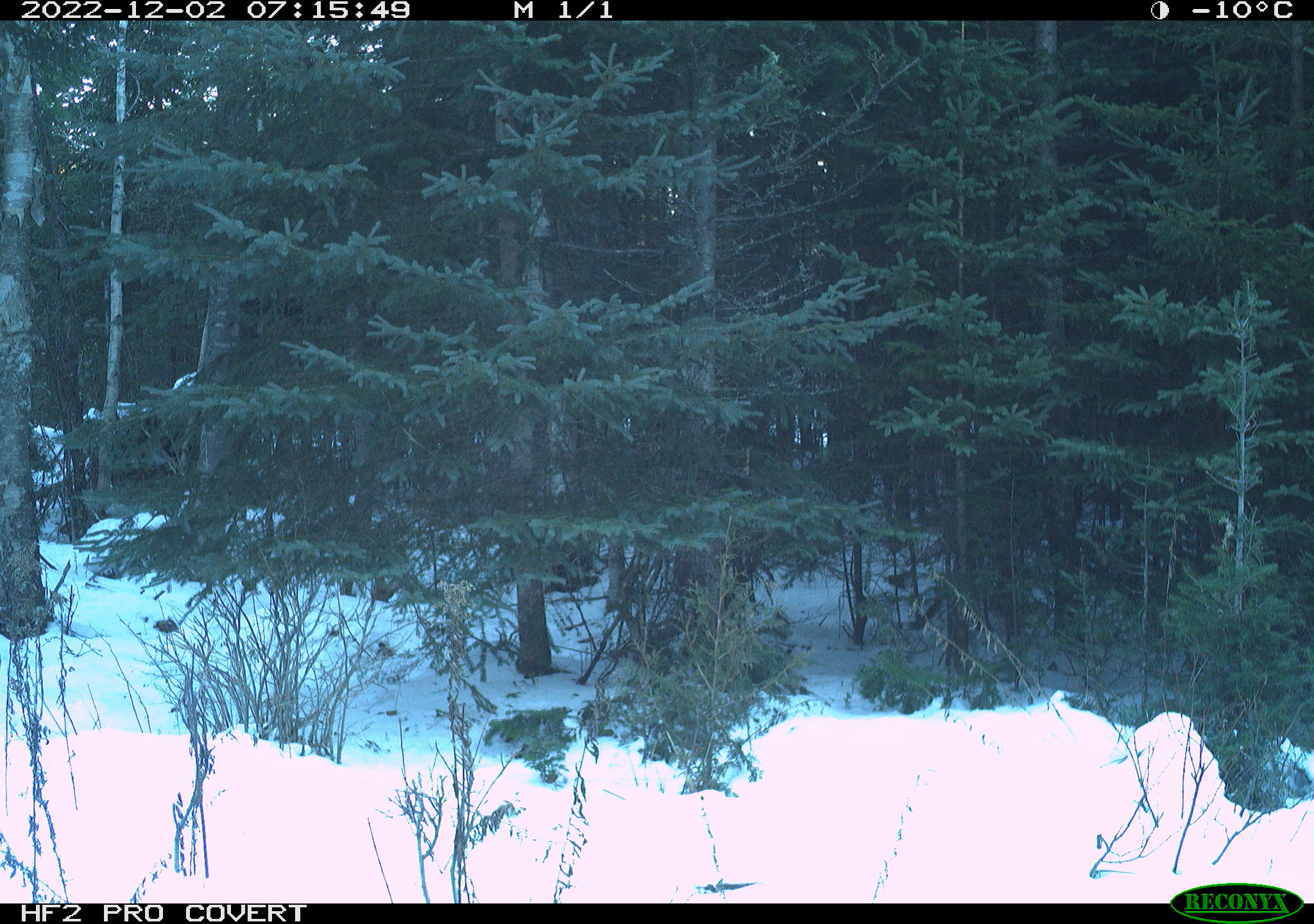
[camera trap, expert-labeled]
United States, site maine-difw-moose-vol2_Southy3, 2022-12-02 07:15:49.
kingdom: Animalia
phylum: Chordata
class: Mammalia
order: Artiodactyla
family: Cervidae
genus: Alces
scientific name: Alces alces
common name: moose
Moose (Alces alces).